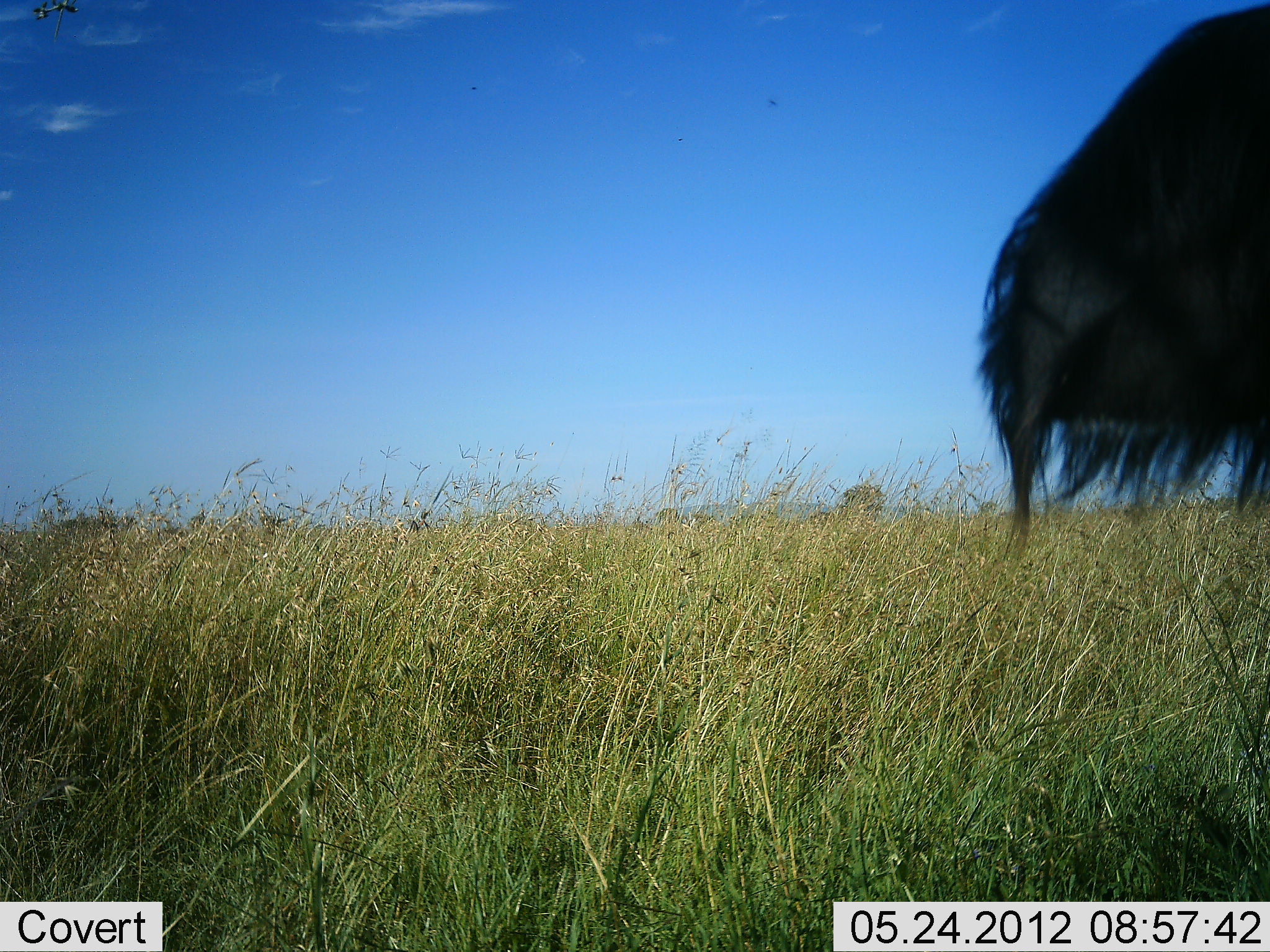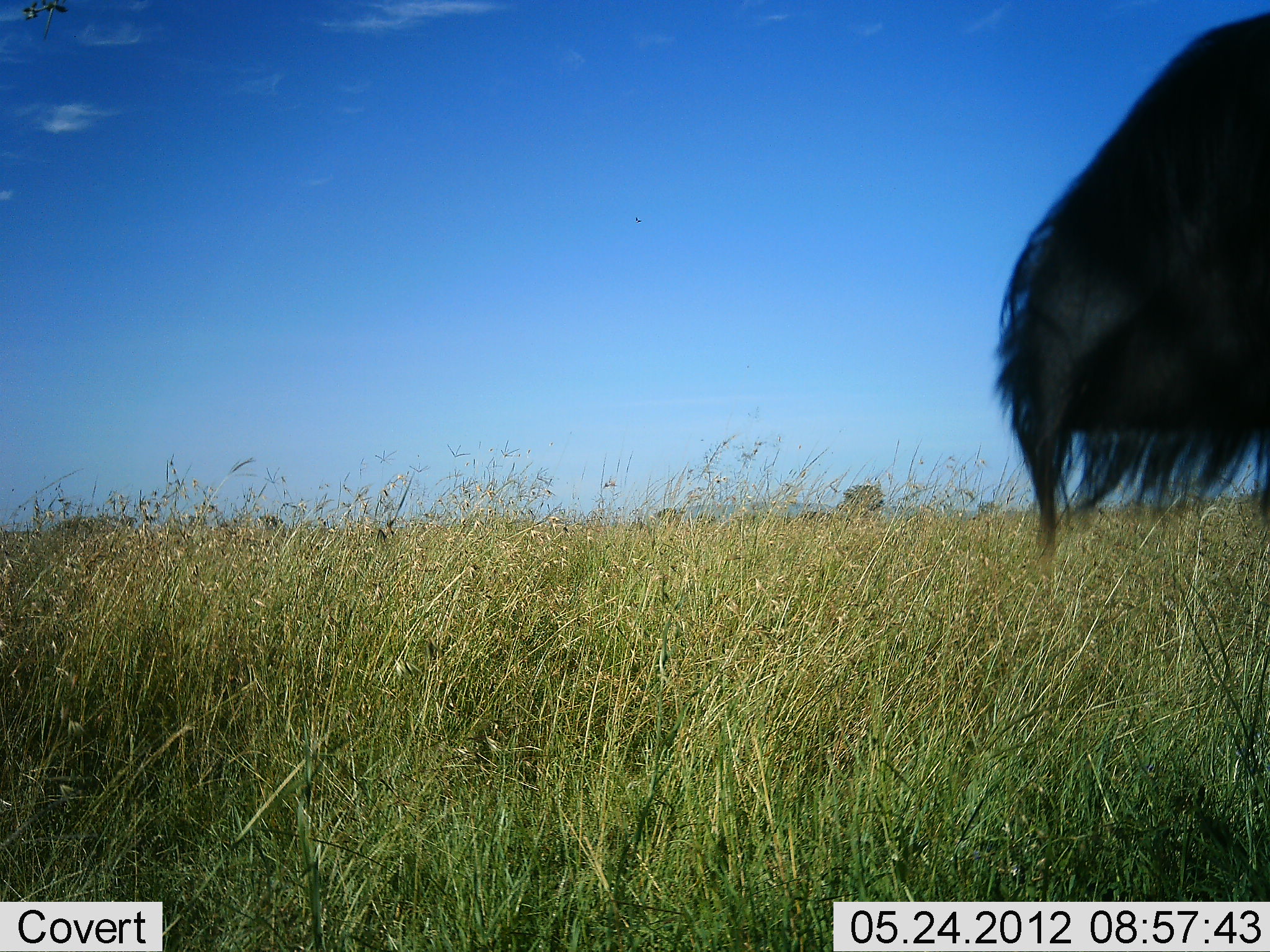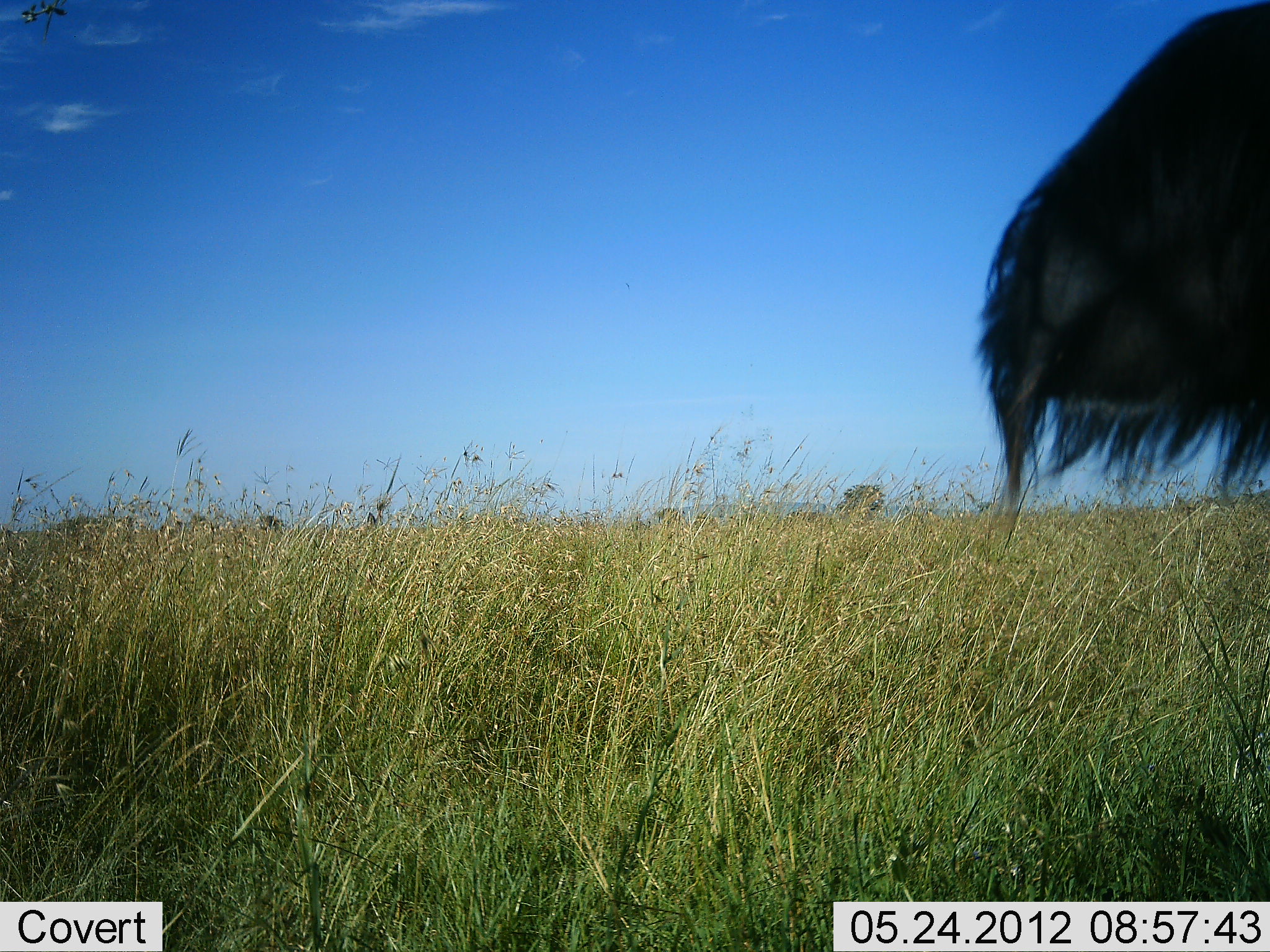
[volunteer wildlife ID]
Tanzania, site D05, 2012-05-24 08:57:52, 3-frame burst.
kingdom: Animalia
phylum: Chordata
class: Mammalia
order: Artiodactyla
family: Bovidae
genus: Connochaetes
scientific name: Connochaetes taurinus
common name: blue wildebeest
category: wildebeest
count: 1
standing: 90%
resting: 10%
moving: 0%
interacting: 0%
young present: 0%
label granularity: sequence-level